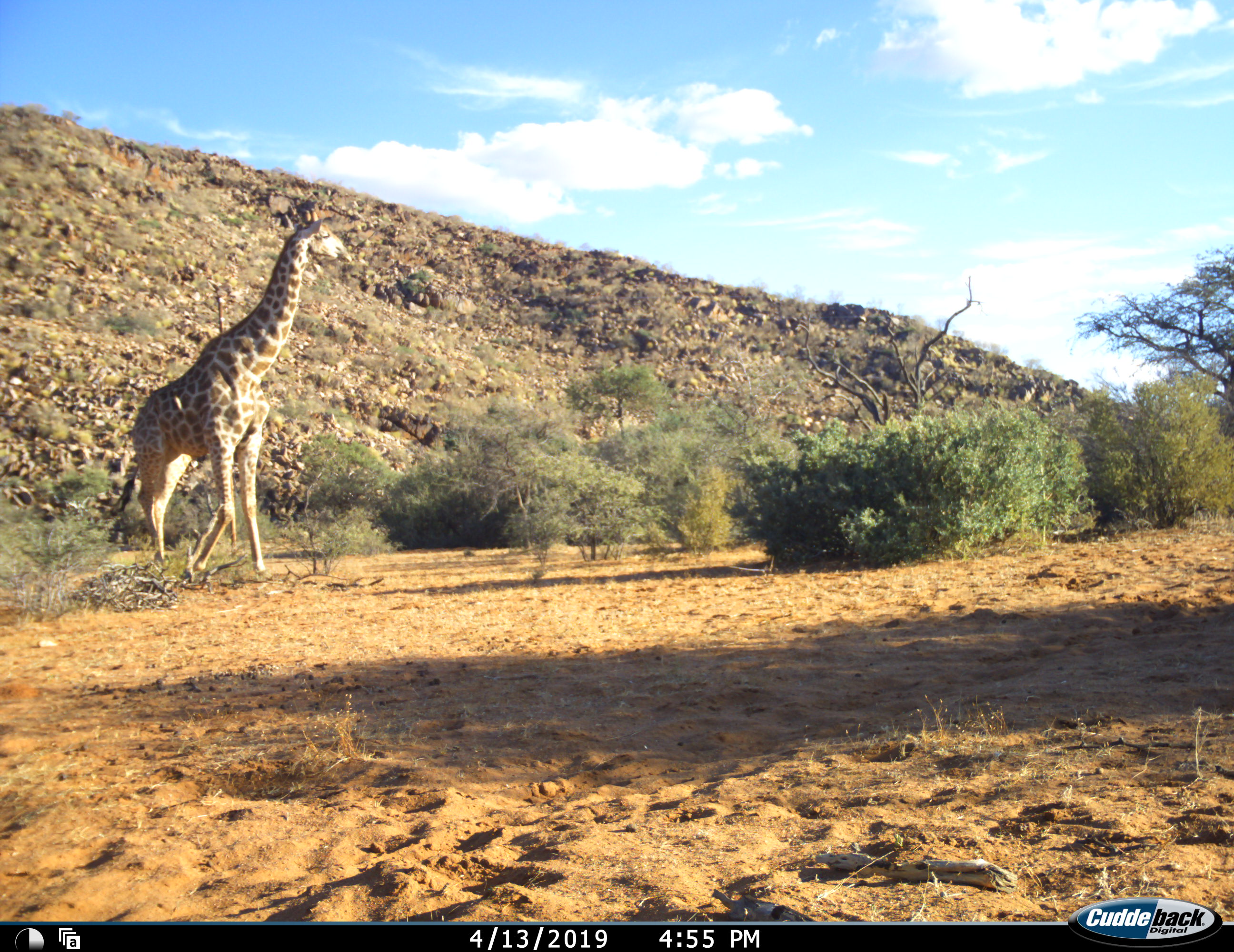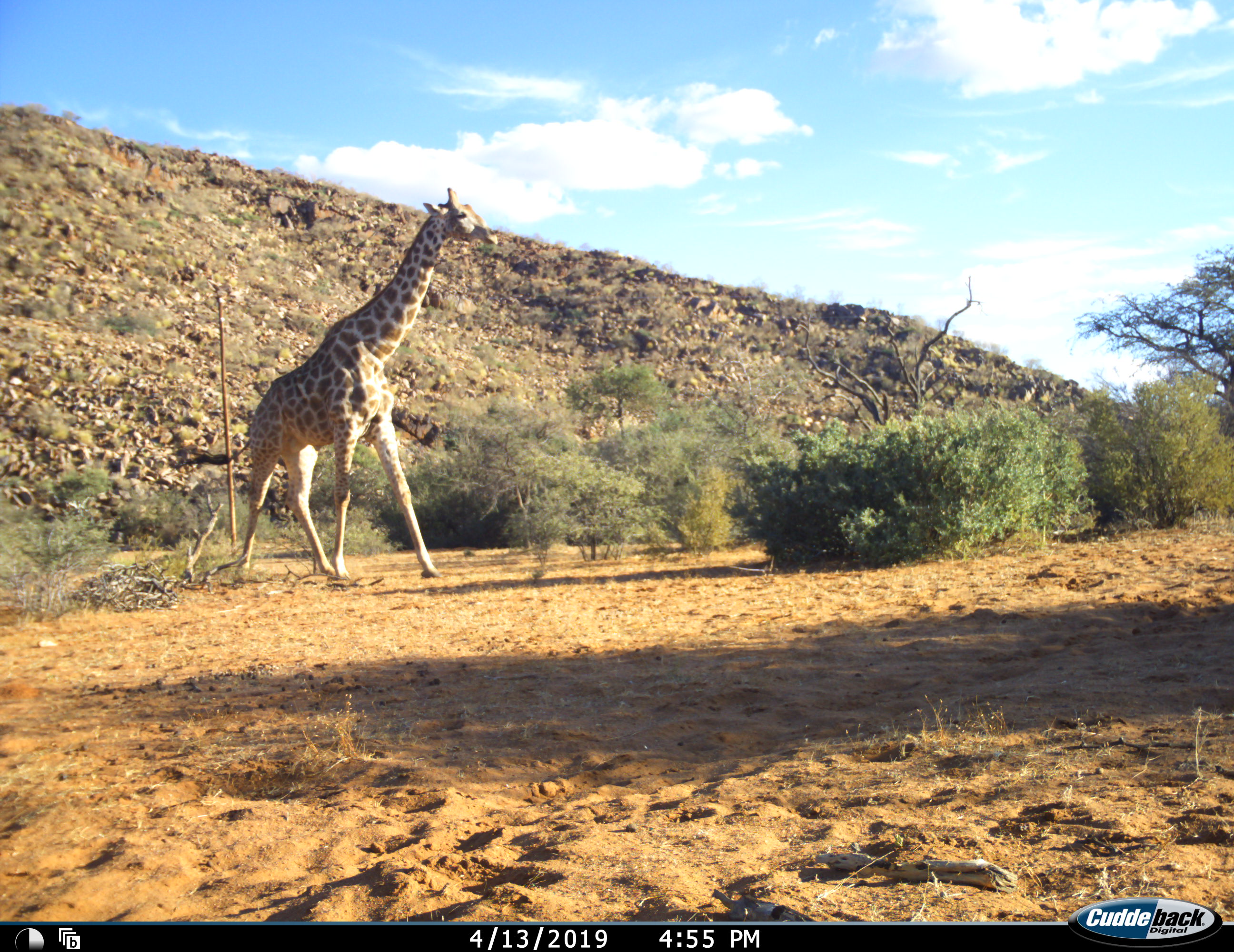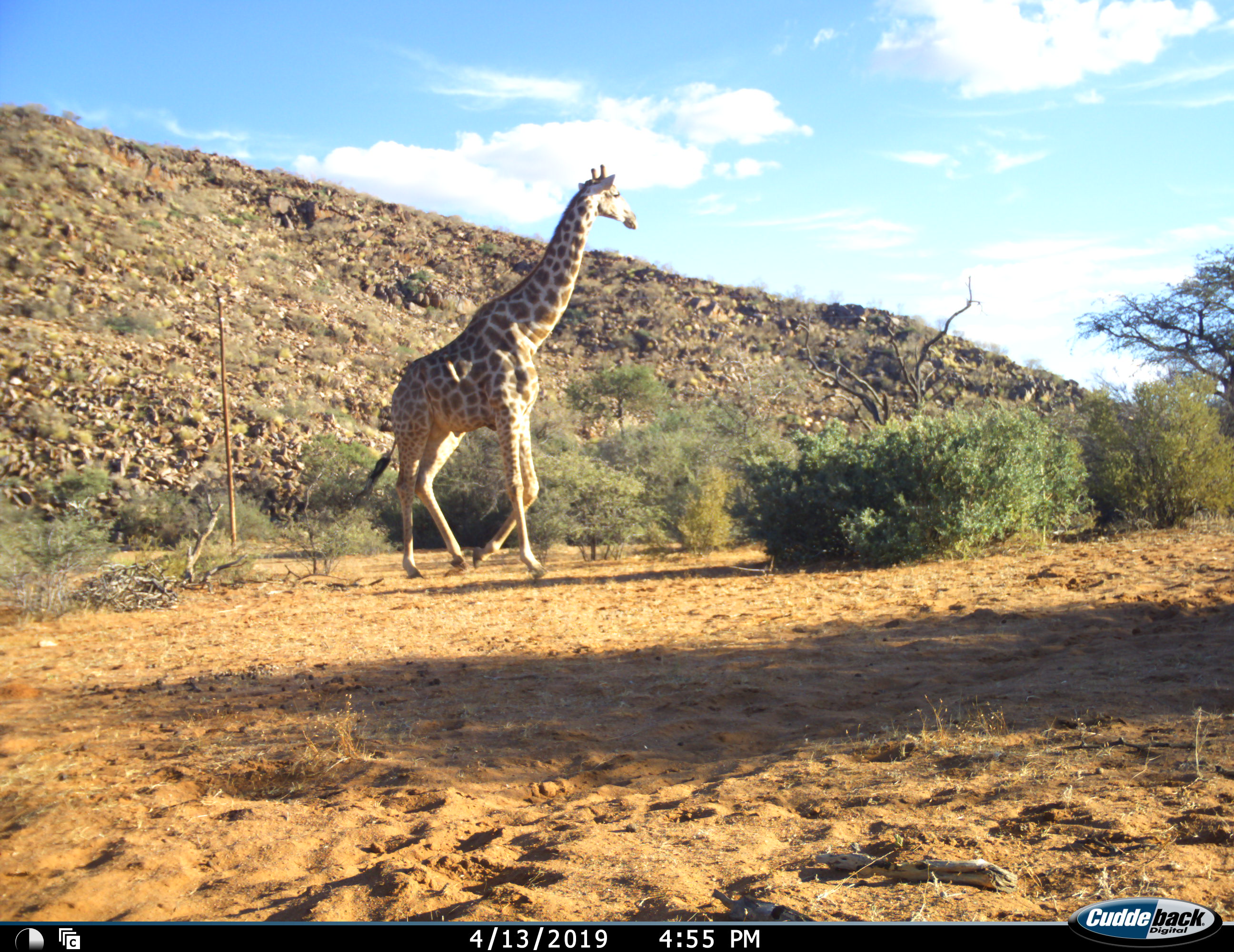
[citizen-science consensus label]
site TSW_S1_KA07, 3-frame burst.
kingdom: Animalia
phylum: Chordata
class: Mammalia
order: Artiodactyla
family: Giraffidae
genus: Giraffa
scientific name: Giraffa camelopardalis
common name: giraffe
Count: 1.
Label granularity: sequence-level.